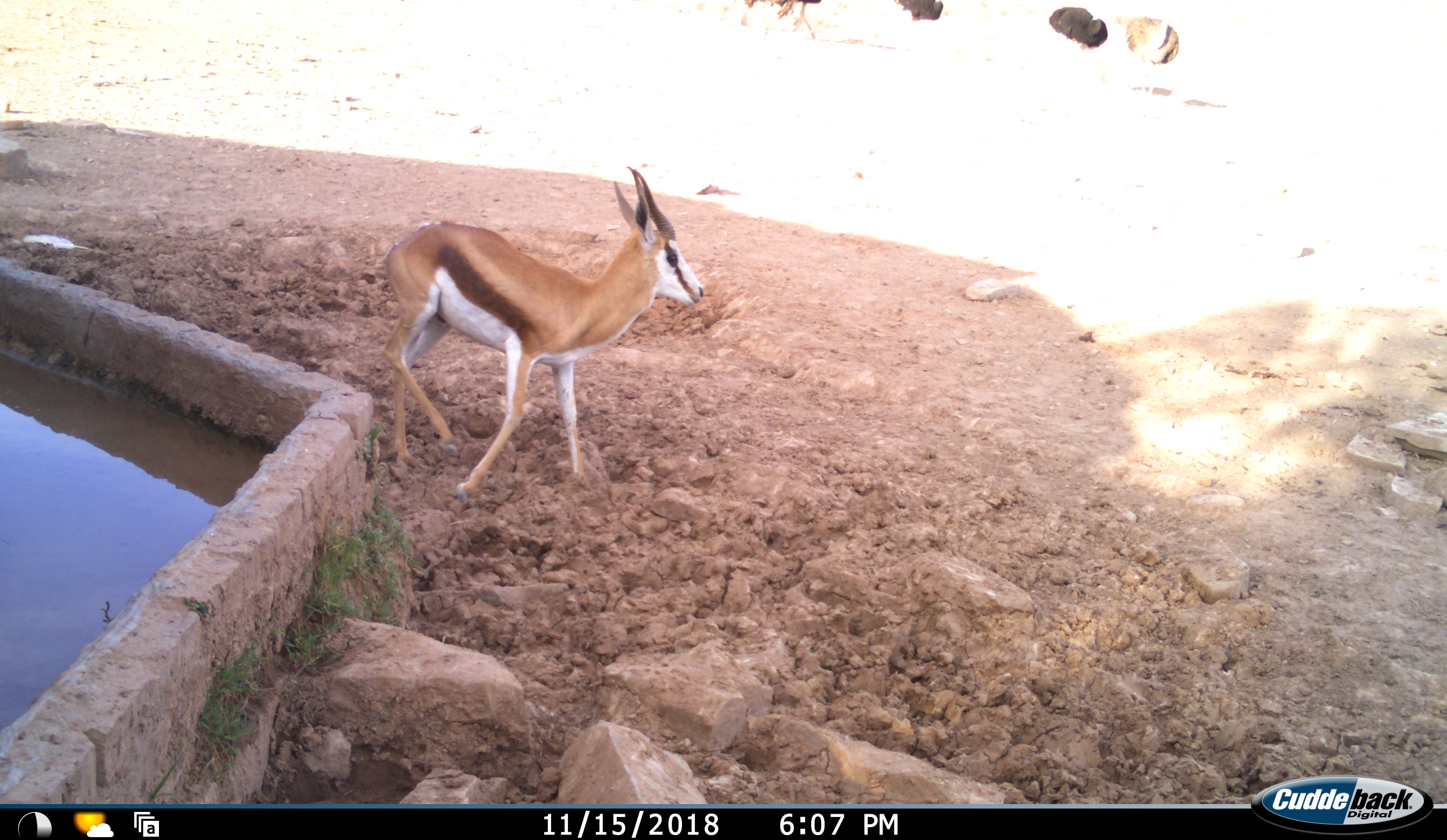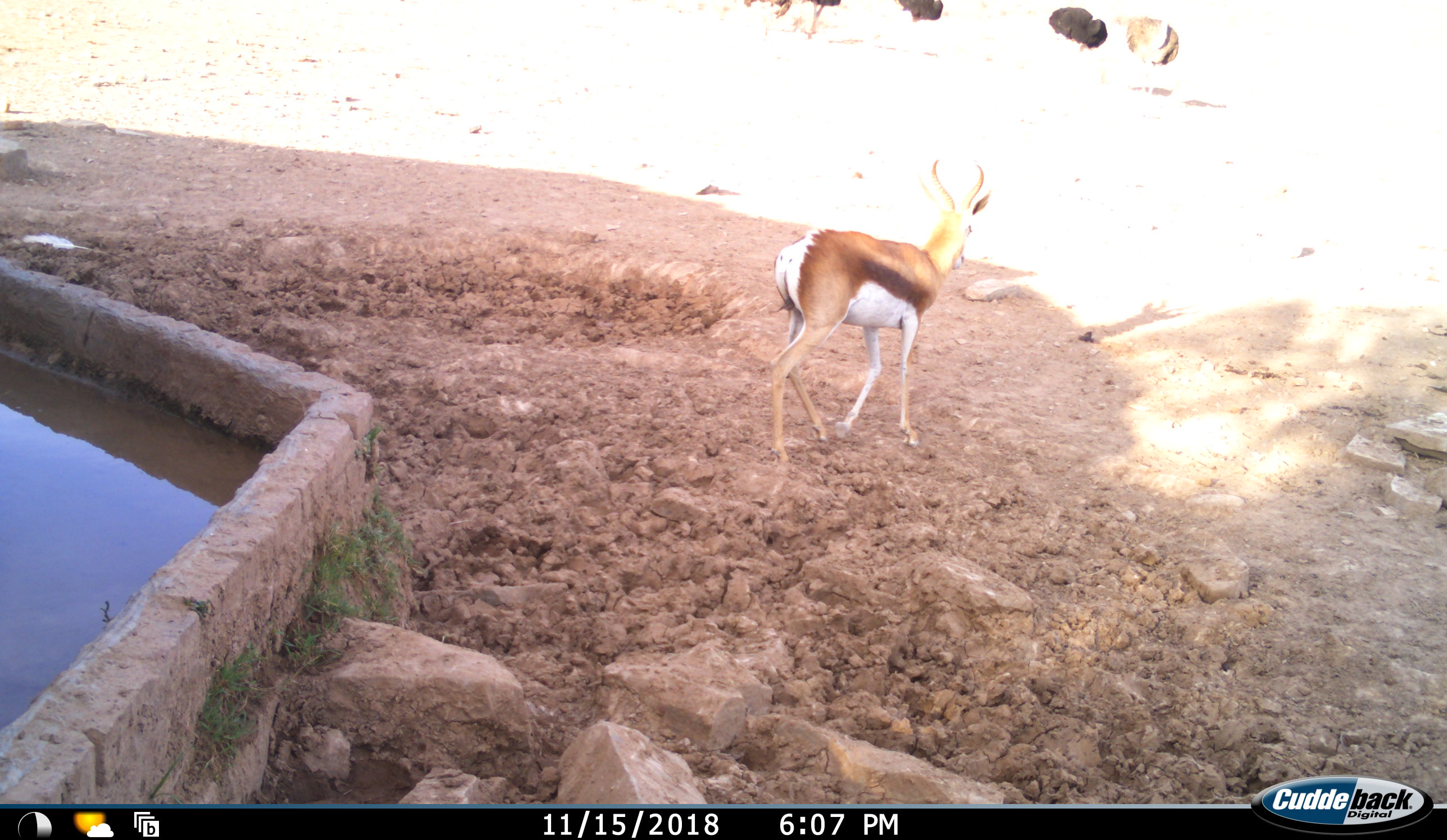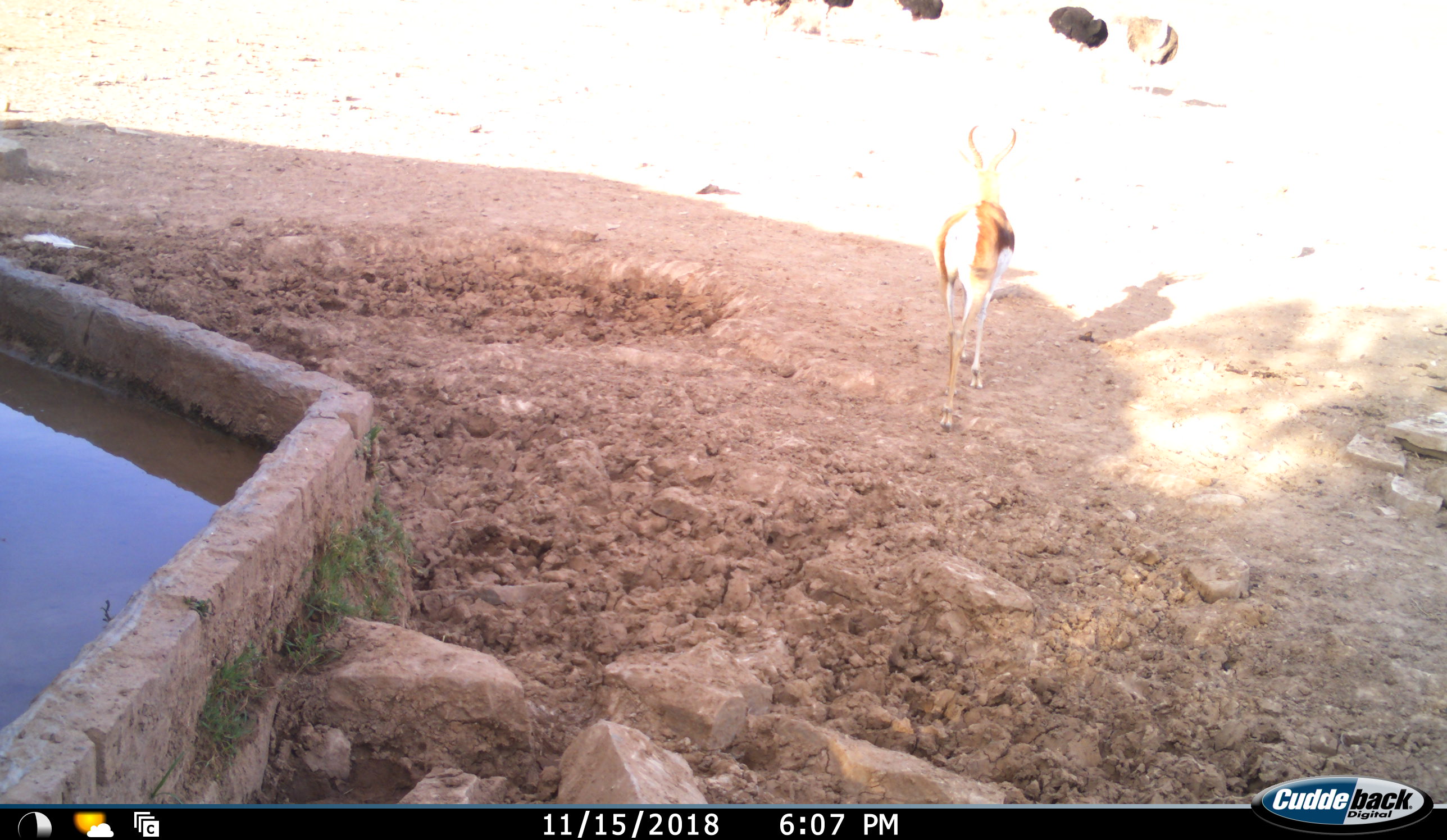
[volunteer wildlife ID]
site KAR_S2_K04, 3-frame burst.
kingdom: Animalia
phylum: Chordata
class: Aves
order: Struthioniformes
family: Struthionidae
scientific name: Struthionidae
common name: ostrich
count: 5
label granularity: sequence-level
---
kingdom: Animalia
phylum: Chordata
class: Mammalia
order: Artiodactyla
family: Bovidae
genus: Antidorcas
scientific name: Antidorcas marsupialis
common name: springbok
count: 1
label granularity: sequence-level